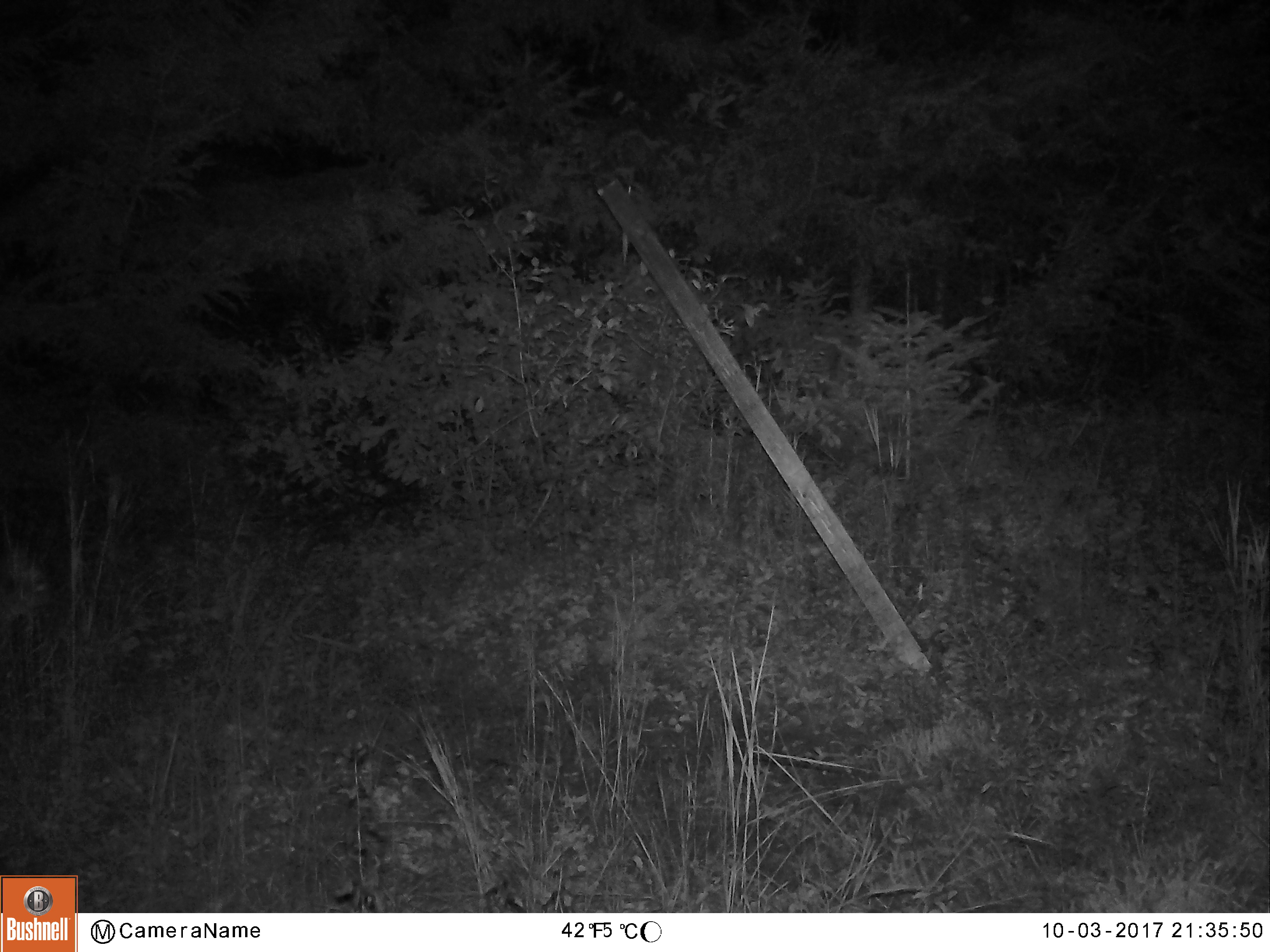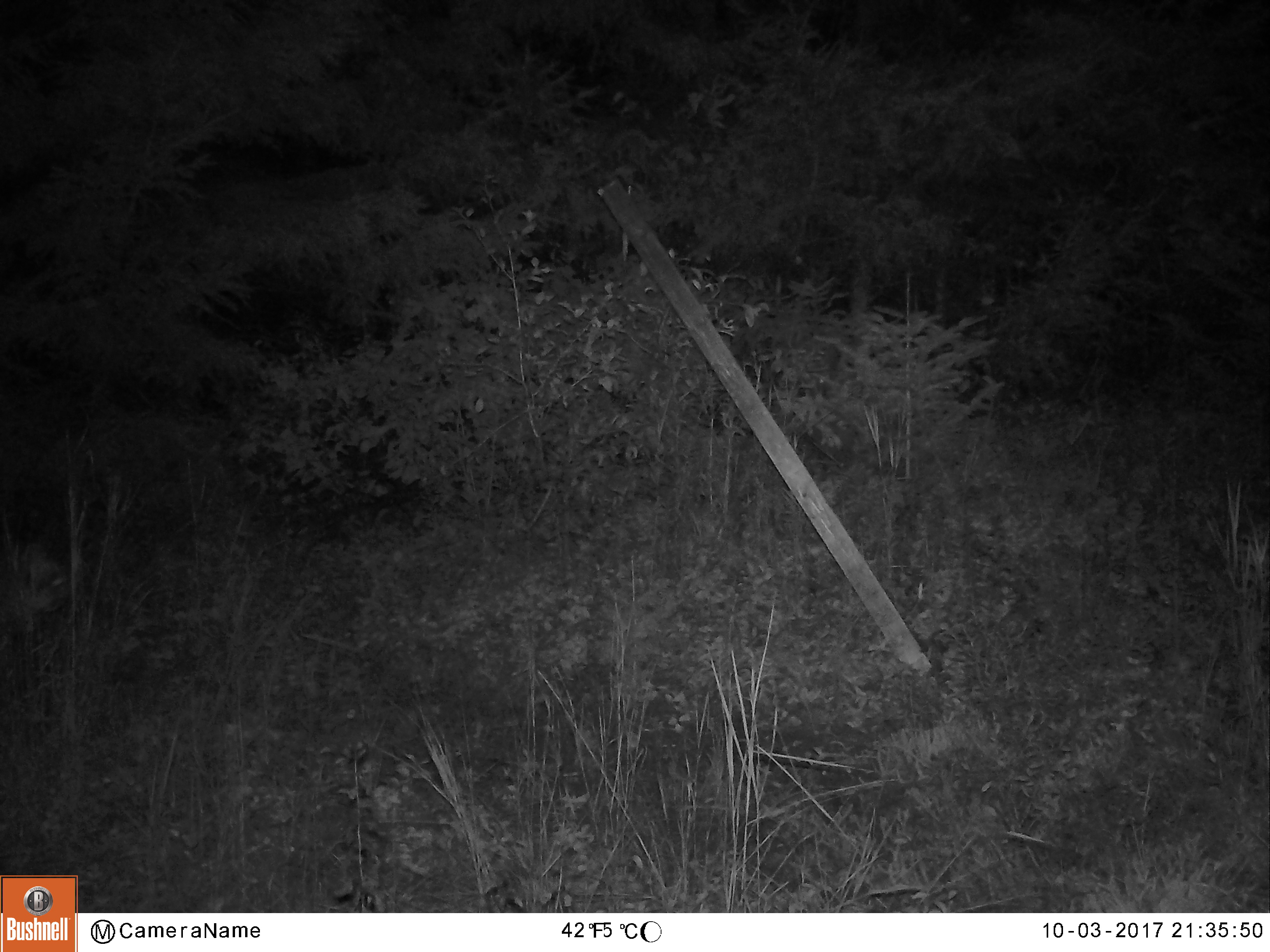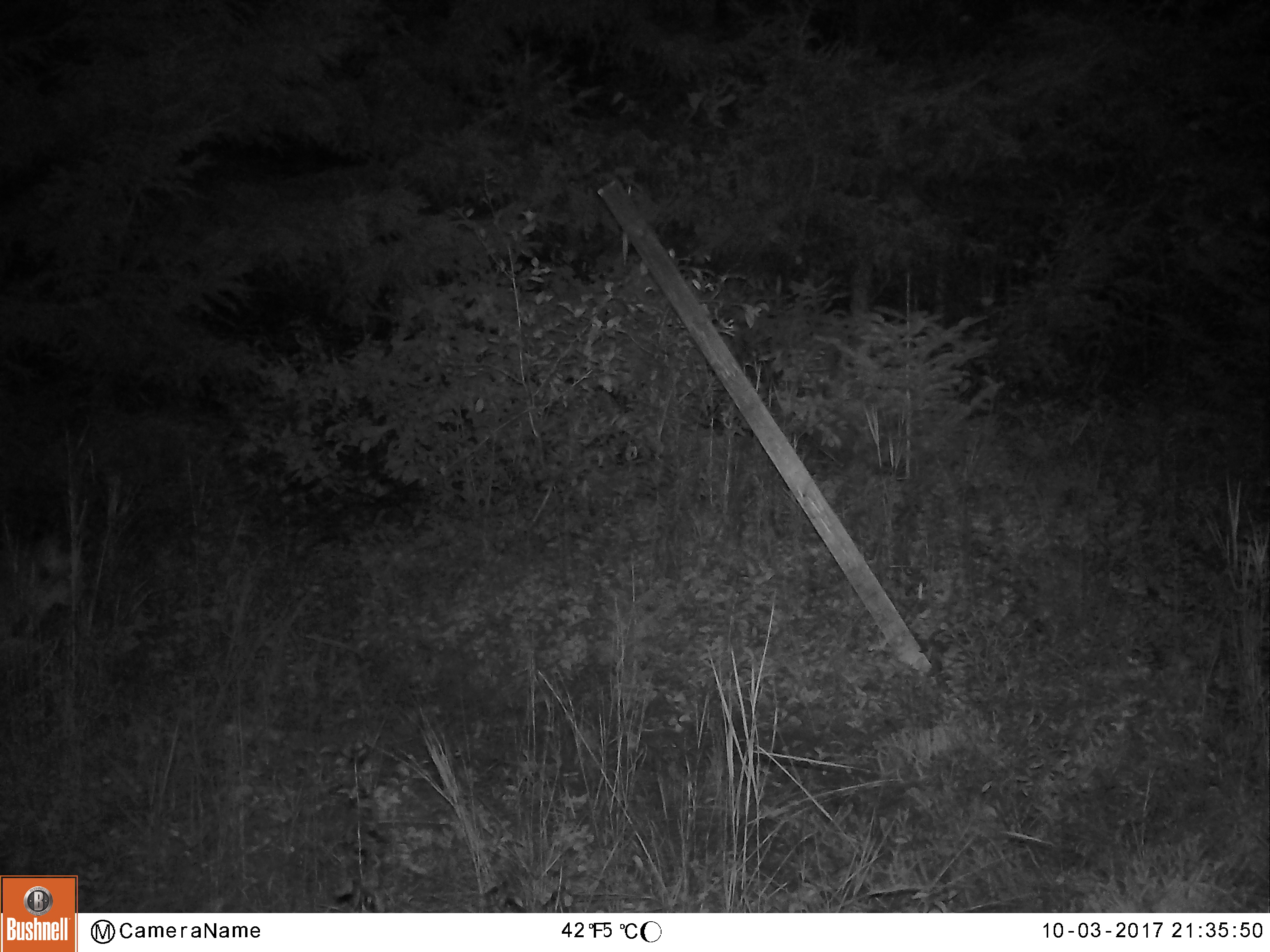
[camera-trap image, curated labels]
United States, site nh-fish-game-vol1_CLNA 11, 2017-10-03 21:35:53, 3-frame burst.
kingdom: Animalia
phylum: Chordata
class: Mammalia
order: Carnivora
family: Felidae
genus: Lynx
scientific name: Lynx canadensis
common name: canada lynx